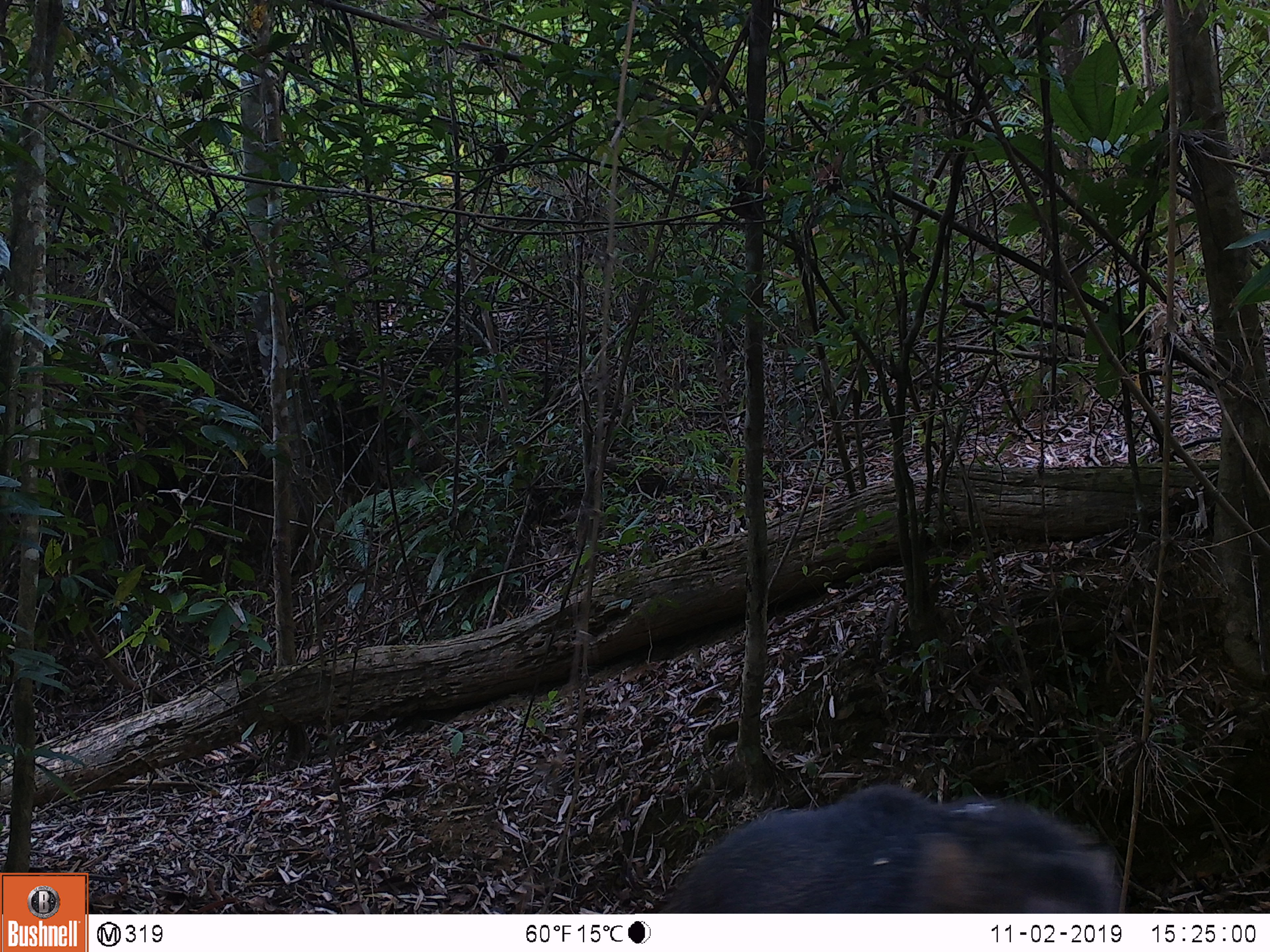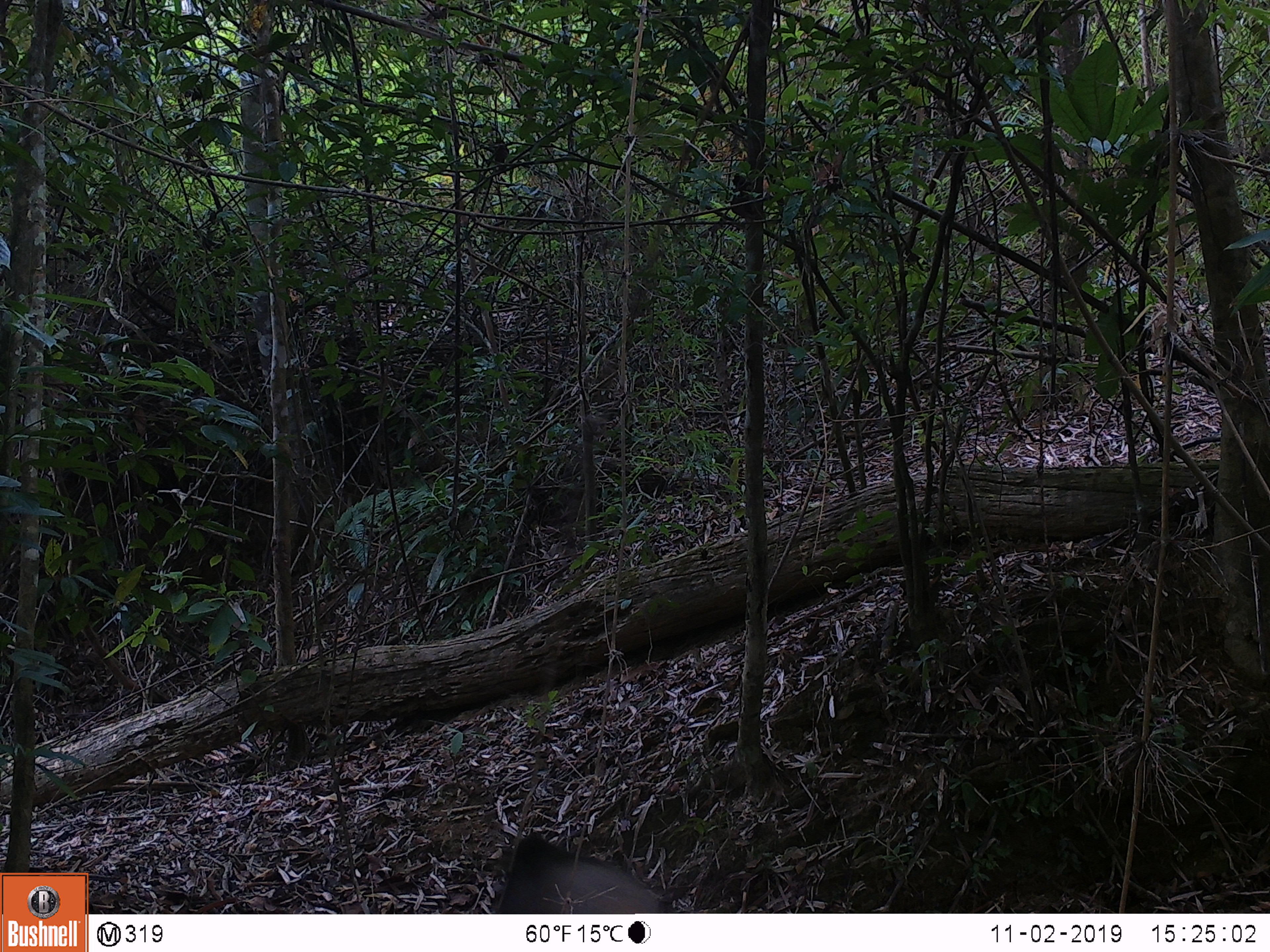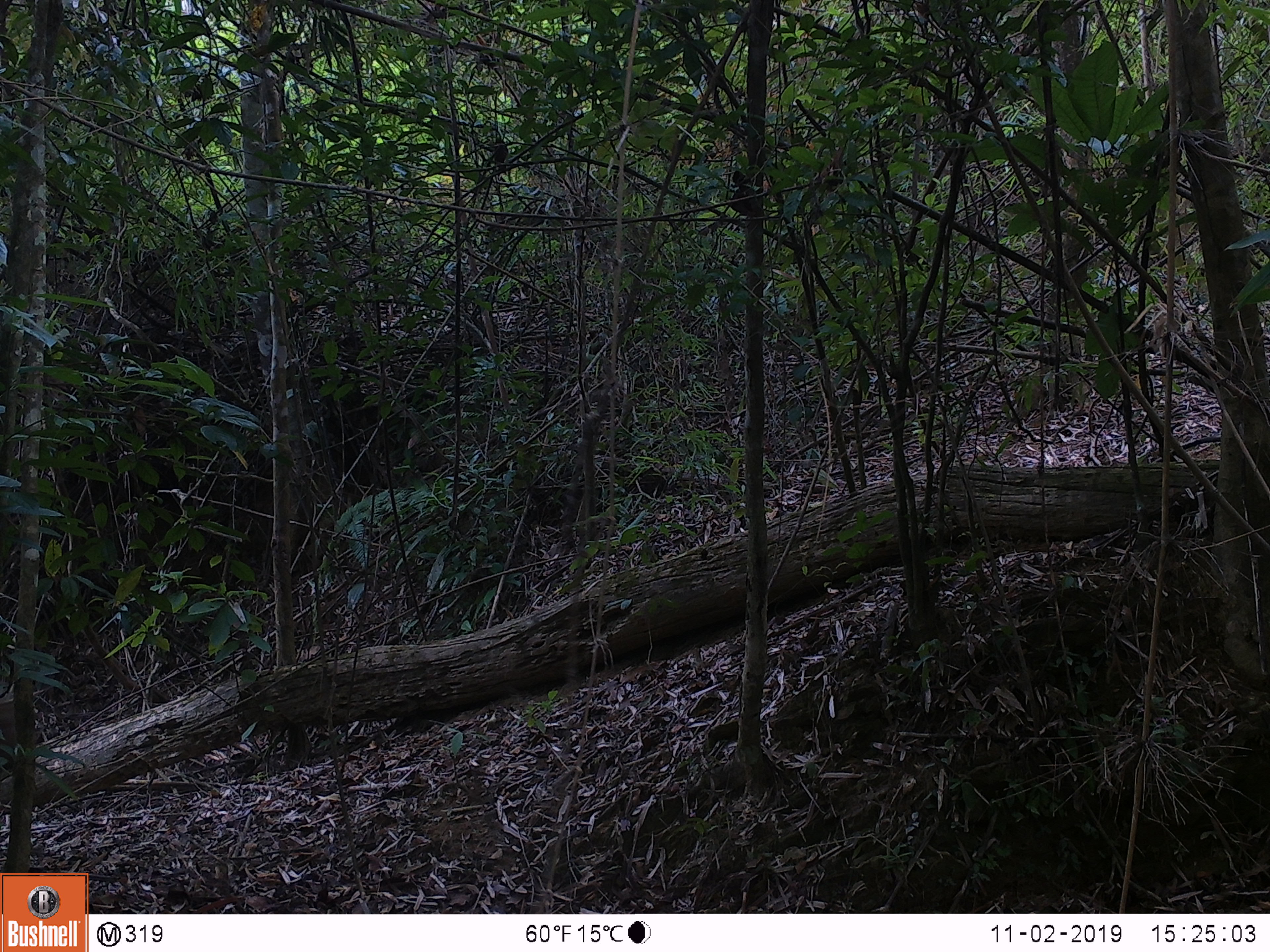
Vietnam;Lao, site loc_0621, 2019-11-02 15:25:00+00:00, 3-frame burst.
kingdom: Animalia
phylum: Chordata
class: Mammalia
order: Artiodactyla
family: Suidae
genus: Sus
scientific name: Sus scrofa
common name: eurasian wild pig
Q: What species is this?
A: Eurasian wild pig (Sus scrofa).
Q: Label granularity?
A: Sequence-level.